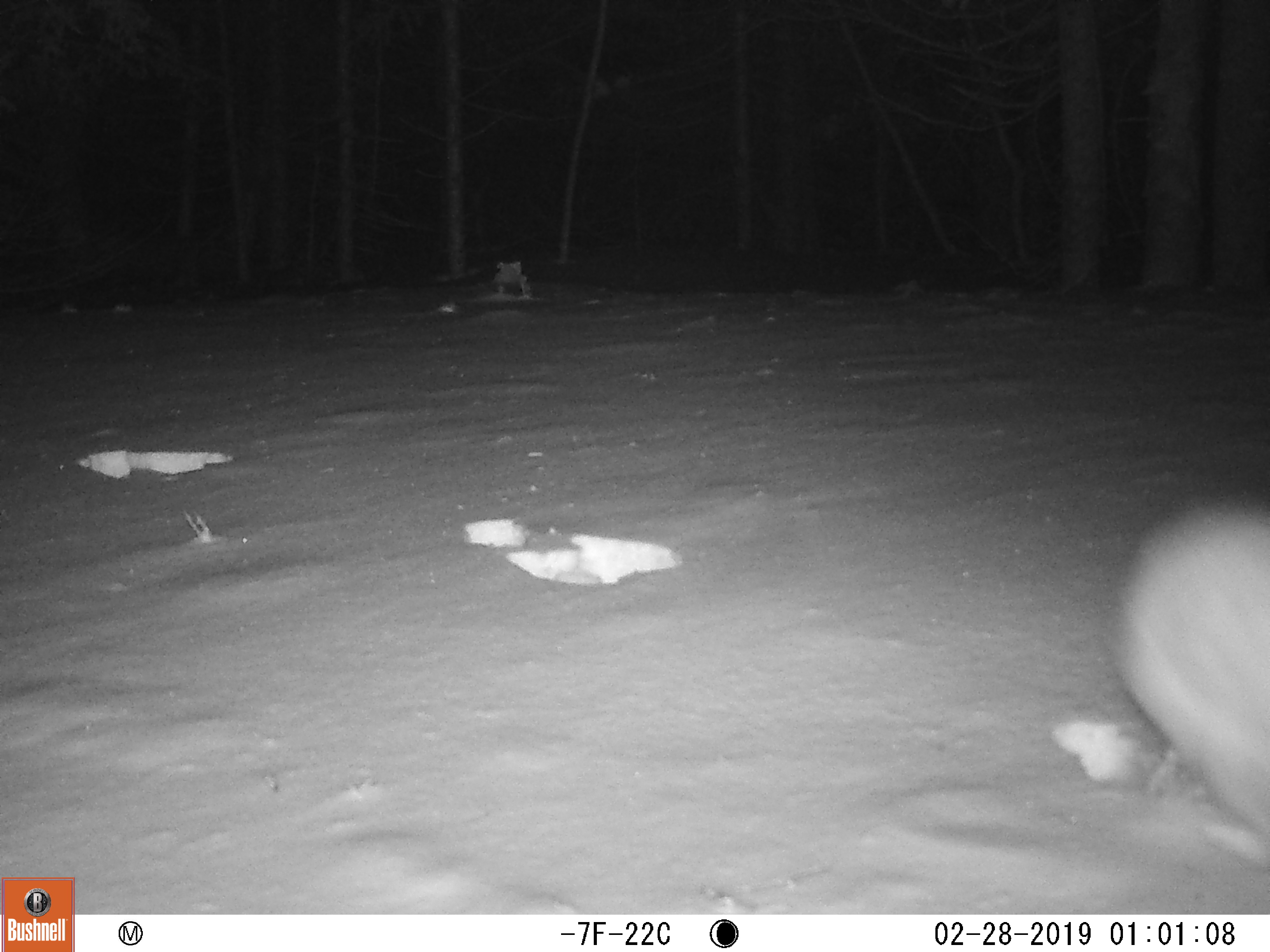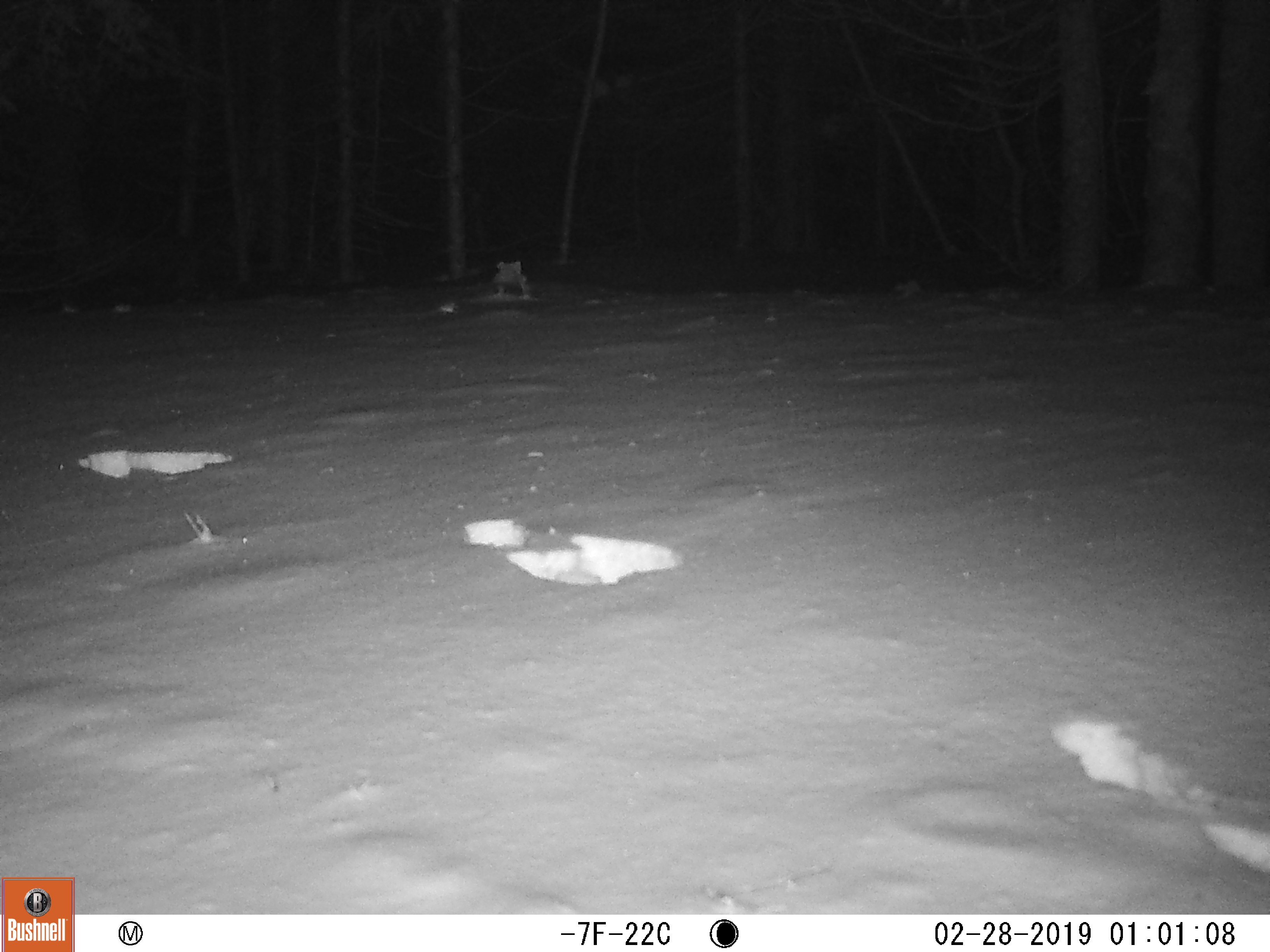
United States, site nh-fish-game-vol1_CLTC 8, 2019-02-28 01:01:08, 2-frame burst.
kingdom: Animalia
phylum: Chordata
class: Mammalia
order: Lagomorpha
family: Leporidae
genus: Lepus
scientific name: Lepus americanus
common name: snowshoe hare